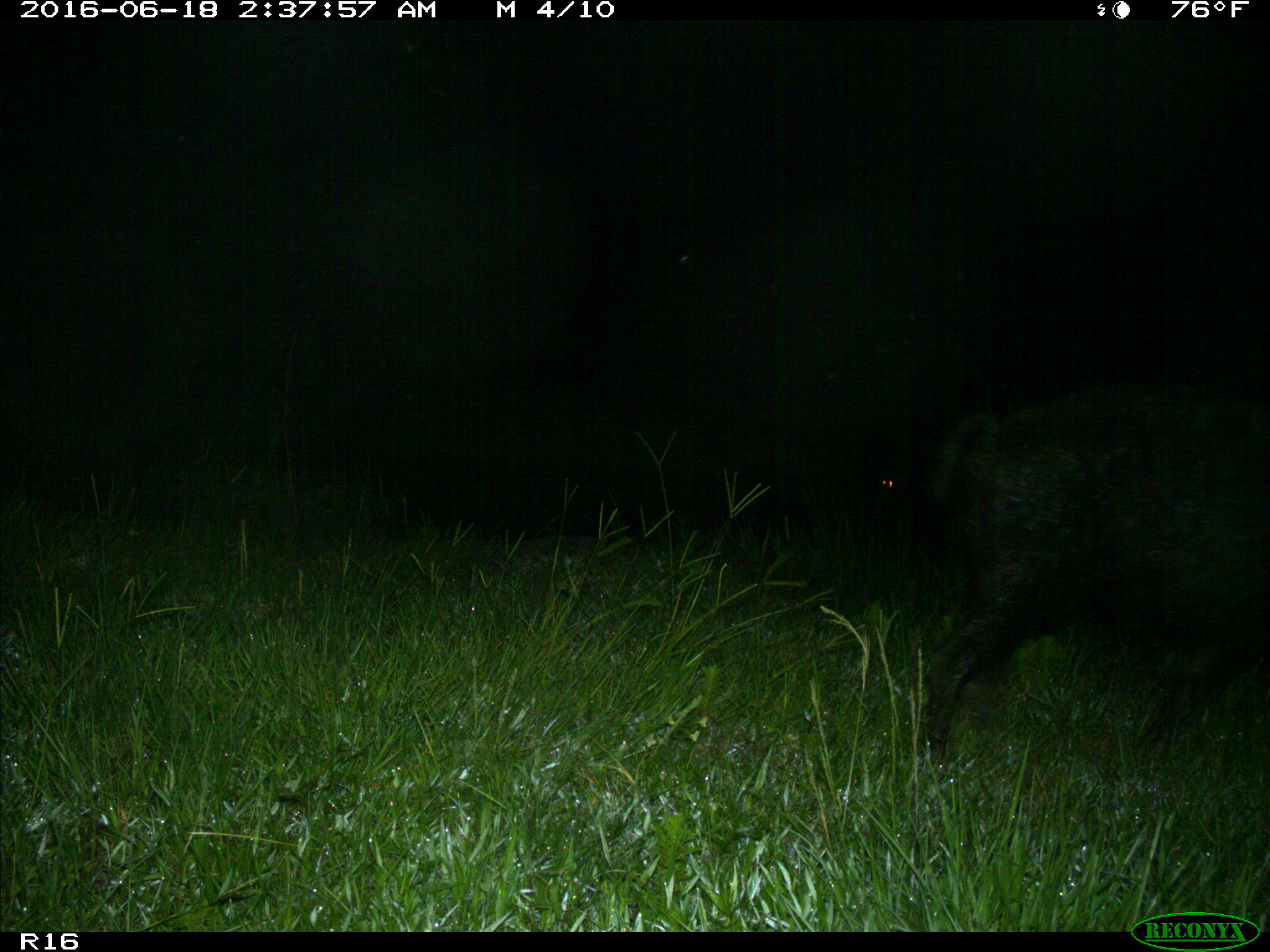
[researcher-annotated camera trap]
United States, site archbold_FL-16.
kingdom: Animalia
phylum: Chordata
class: Mammalia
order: Artiodactyla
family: Suidae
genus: Sus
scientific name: Sus scrofa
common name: wild boar